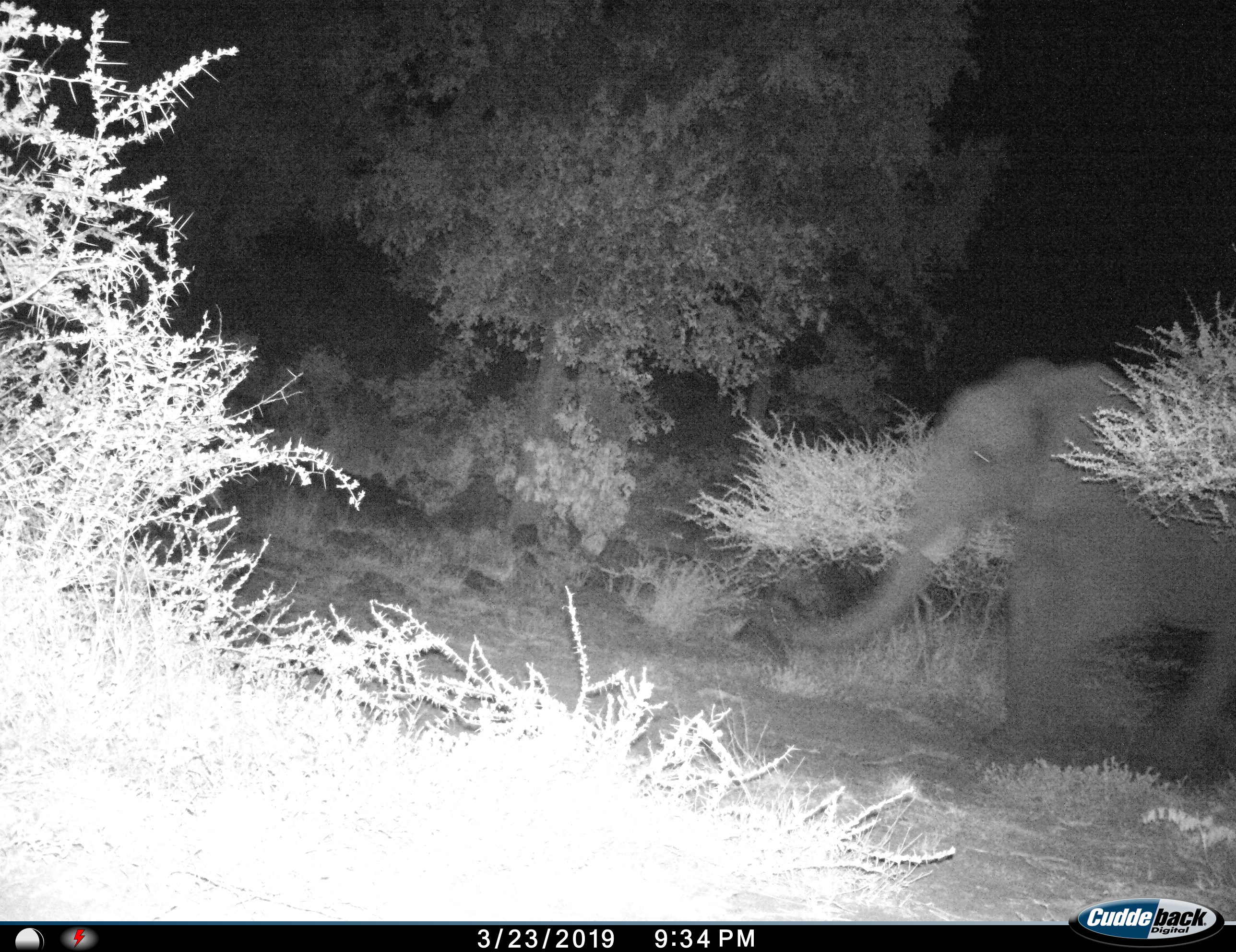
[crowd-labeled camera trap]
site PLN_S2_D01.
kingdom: Animalia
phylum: Chordata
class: Mammalia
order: Proboscidea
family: Elephantidae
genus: Loxodonta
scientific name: Loxodonta africana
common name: african bush elephant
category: elephant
Elephant (african bush elephant) (Loxodonta africana), count 1. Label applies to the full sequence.